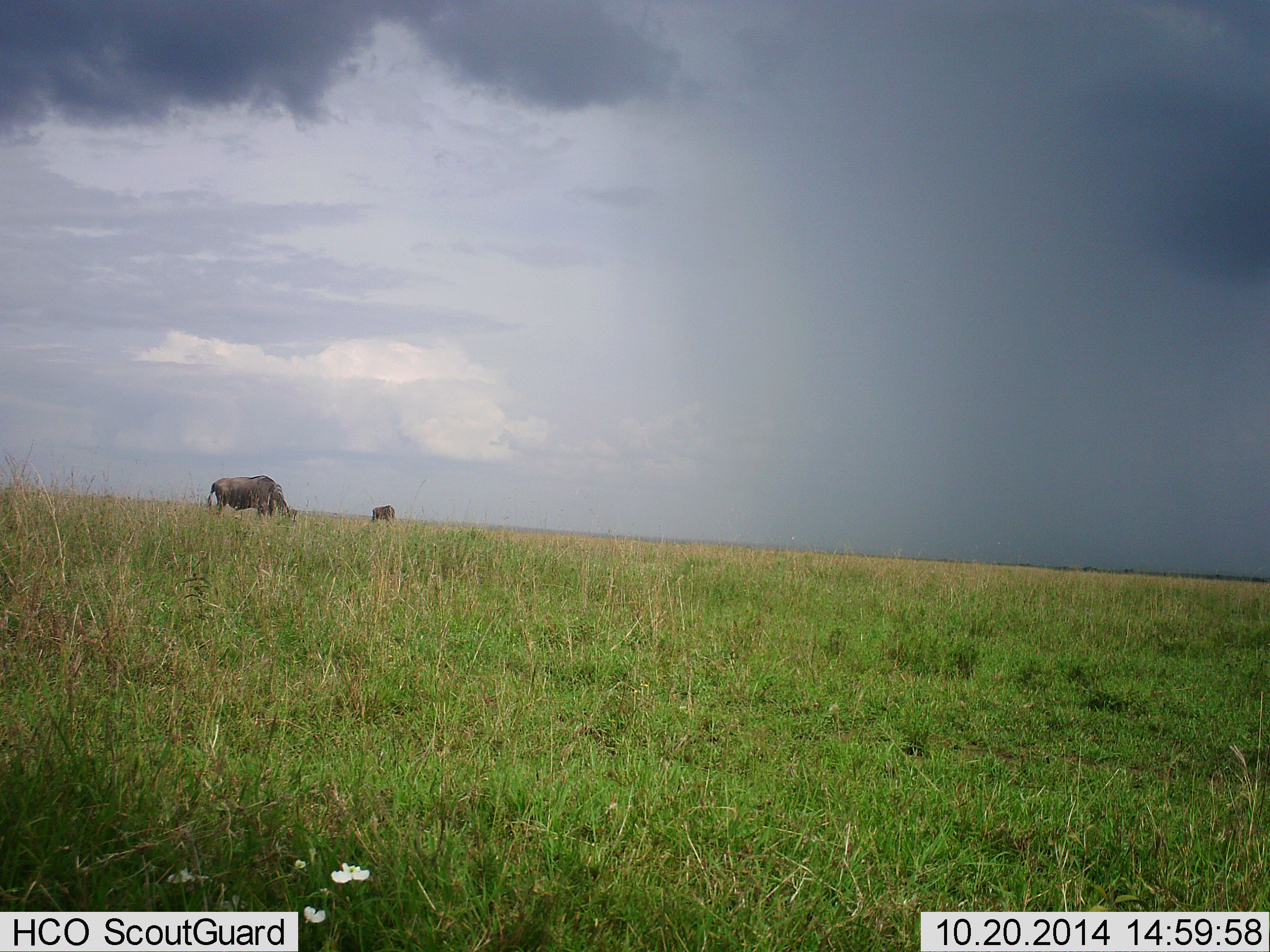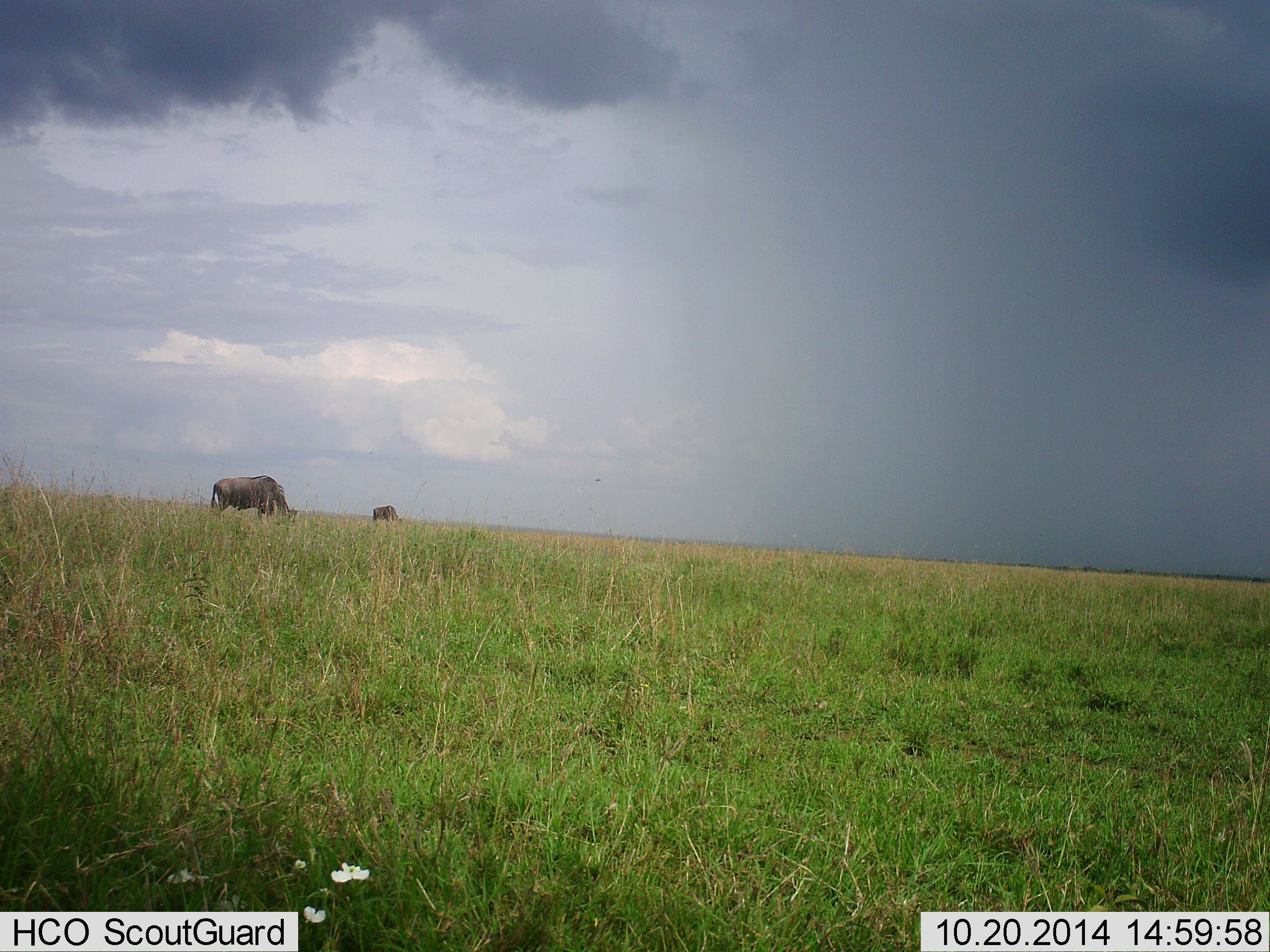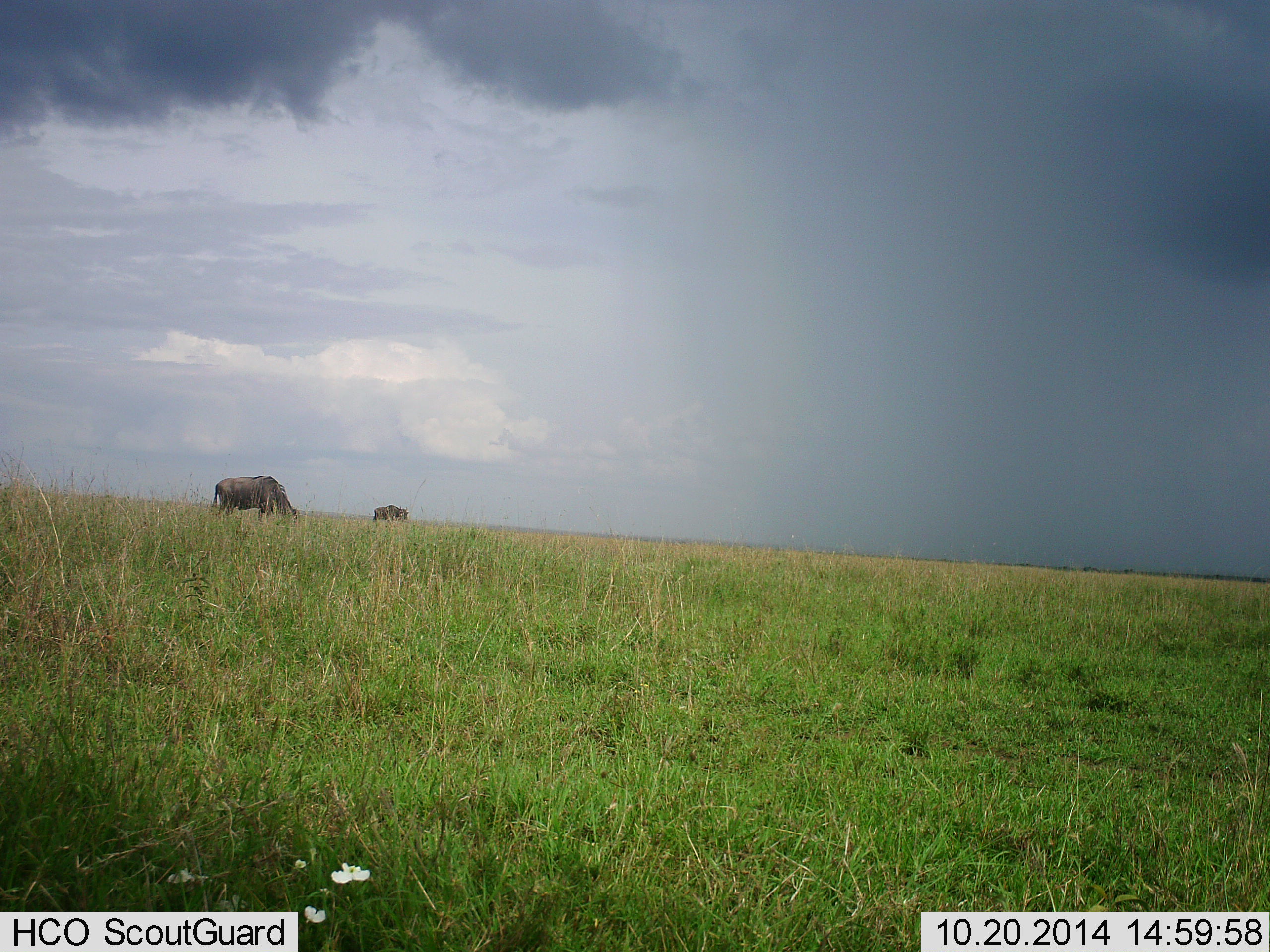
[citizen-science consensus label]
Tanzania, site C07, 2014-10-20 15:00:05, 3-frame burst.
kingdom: Animalia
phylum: Chordata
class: Mammalia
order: Artiodactyla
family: Bovidae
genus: Connochaetes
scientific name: Connochaetes taurinus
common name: blue wildebeest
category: wildebeest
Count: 2.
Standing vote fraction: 30%.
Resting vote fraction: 0%.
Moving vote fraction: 0%.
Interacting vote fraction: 0%.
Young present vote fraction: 0%.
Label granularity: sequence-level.